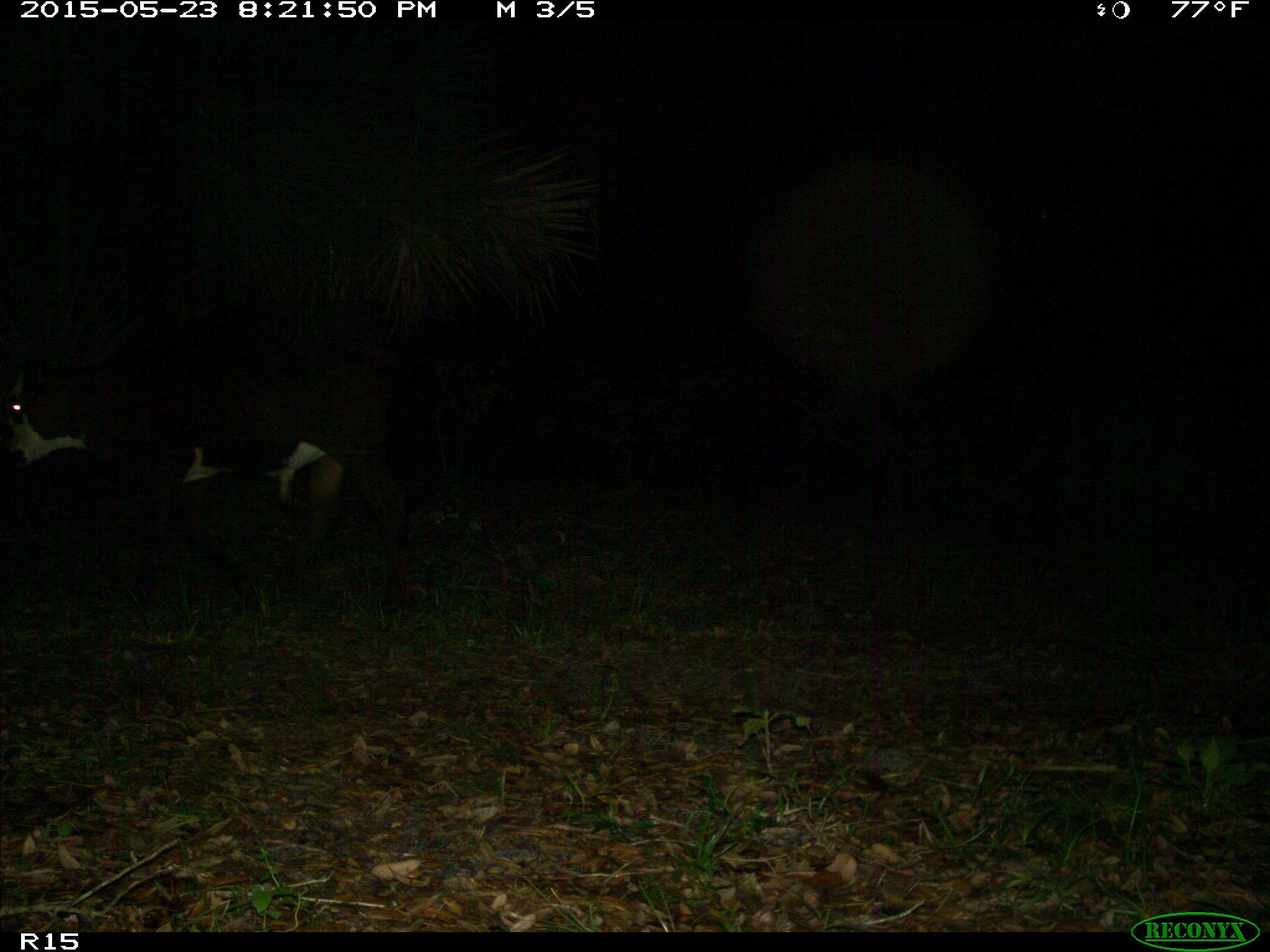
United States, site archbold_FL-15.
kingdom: Animalia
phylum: Chordata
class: Mammalia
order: Artiodactyla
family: Bovidae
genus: Bos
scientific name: Bos taurus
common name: domestic cow